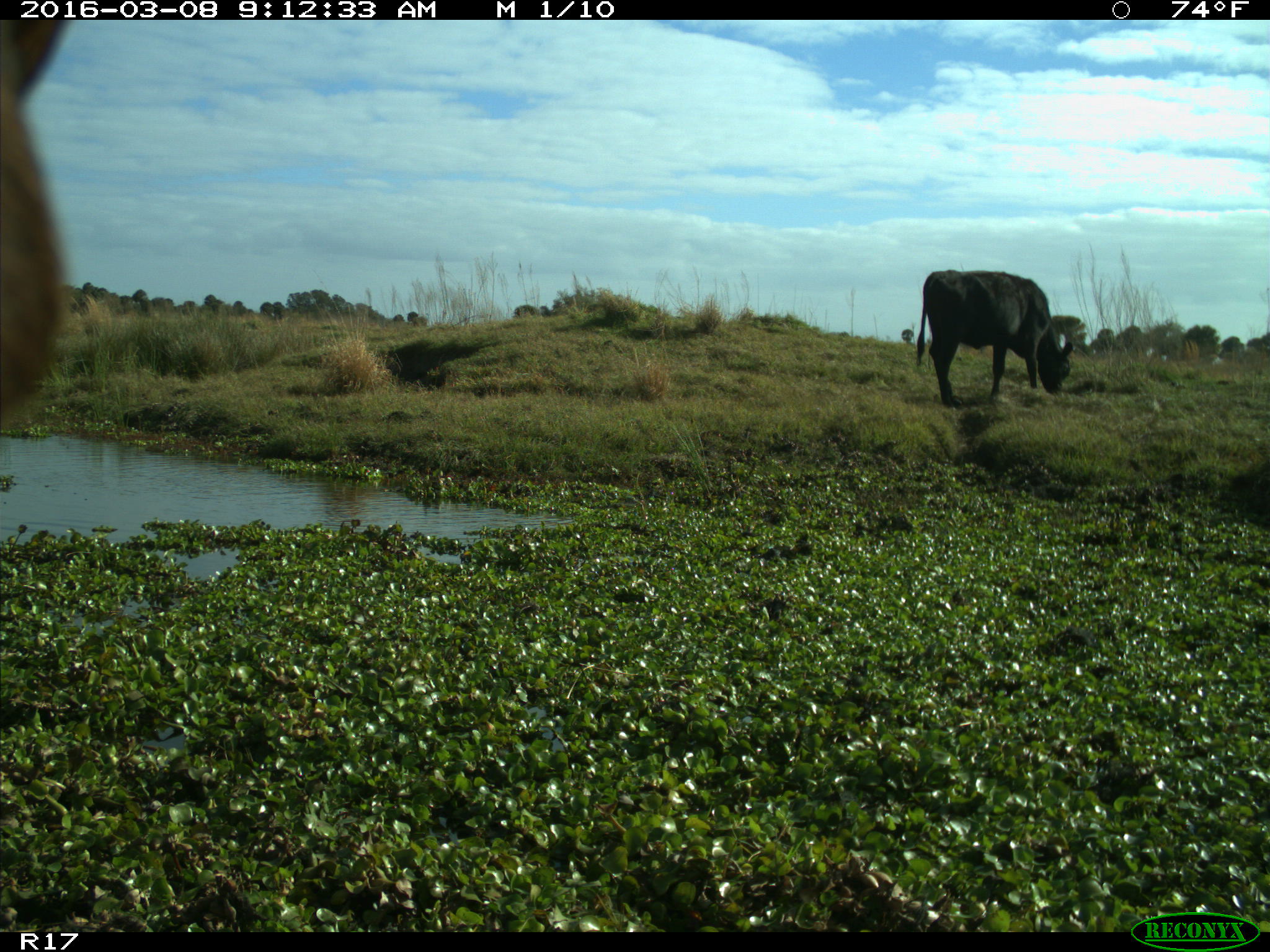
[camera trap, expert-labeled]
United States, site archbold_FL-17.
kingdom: Animalia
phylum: Chordata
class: Mammalia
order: Artiodactyla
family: Bovidae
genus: Bos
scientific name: Bos taurus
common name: domestic cow